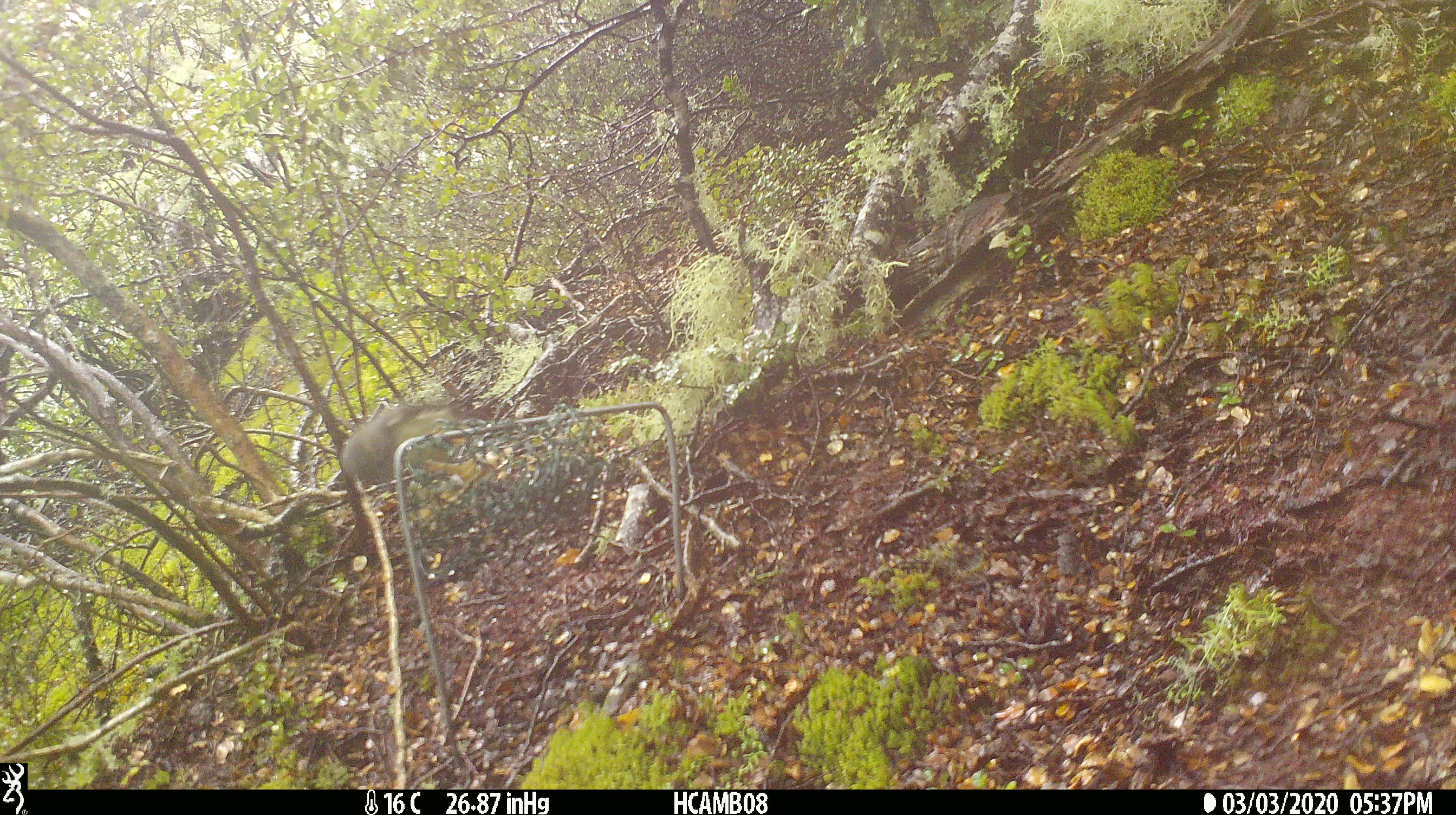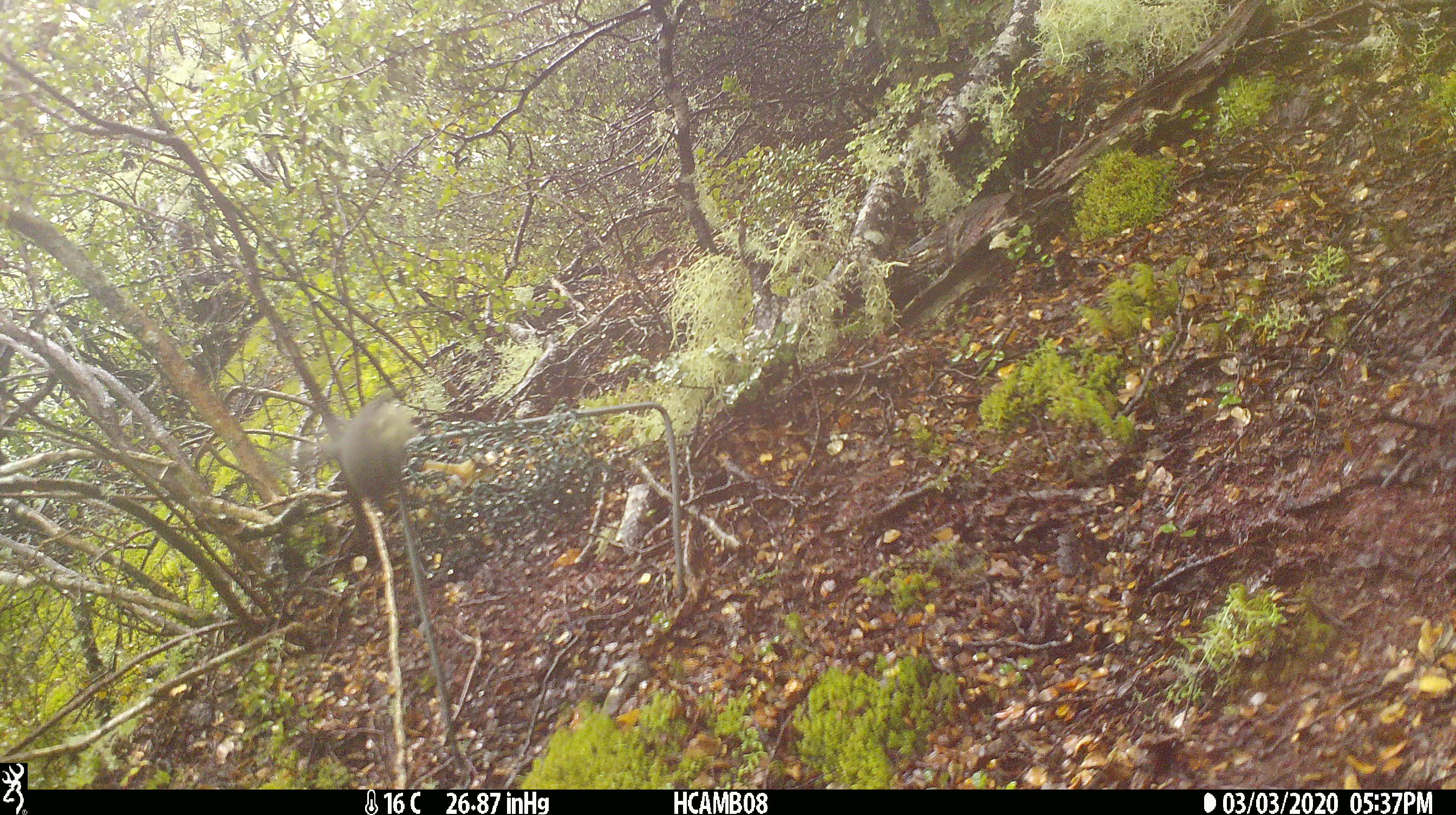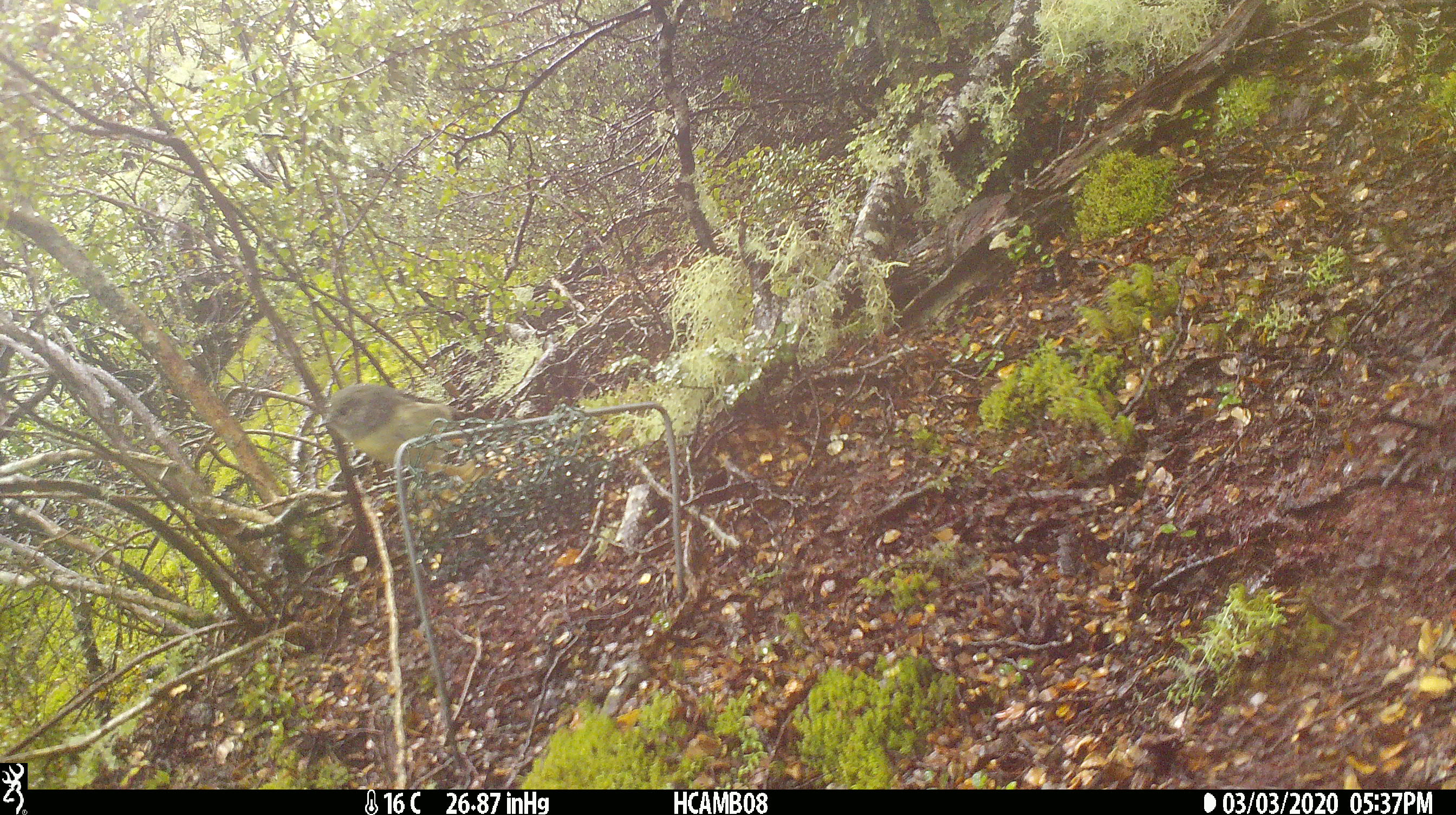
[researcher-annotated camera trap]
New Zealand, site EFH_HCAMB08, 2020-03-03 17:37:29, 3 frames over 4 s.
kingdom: Animalia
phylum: Chordata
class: Mammalia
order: Rodentia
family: Muridae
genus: Mus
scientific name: Mus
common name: mouse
Mouse (Mus).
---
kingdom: Animalia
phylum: Chordata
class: Aves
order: Passeriformes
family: Petroicidae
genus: Petroica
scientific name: Petroica macrocephala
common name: tomtit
Tomtit (Petroica macrocephala).